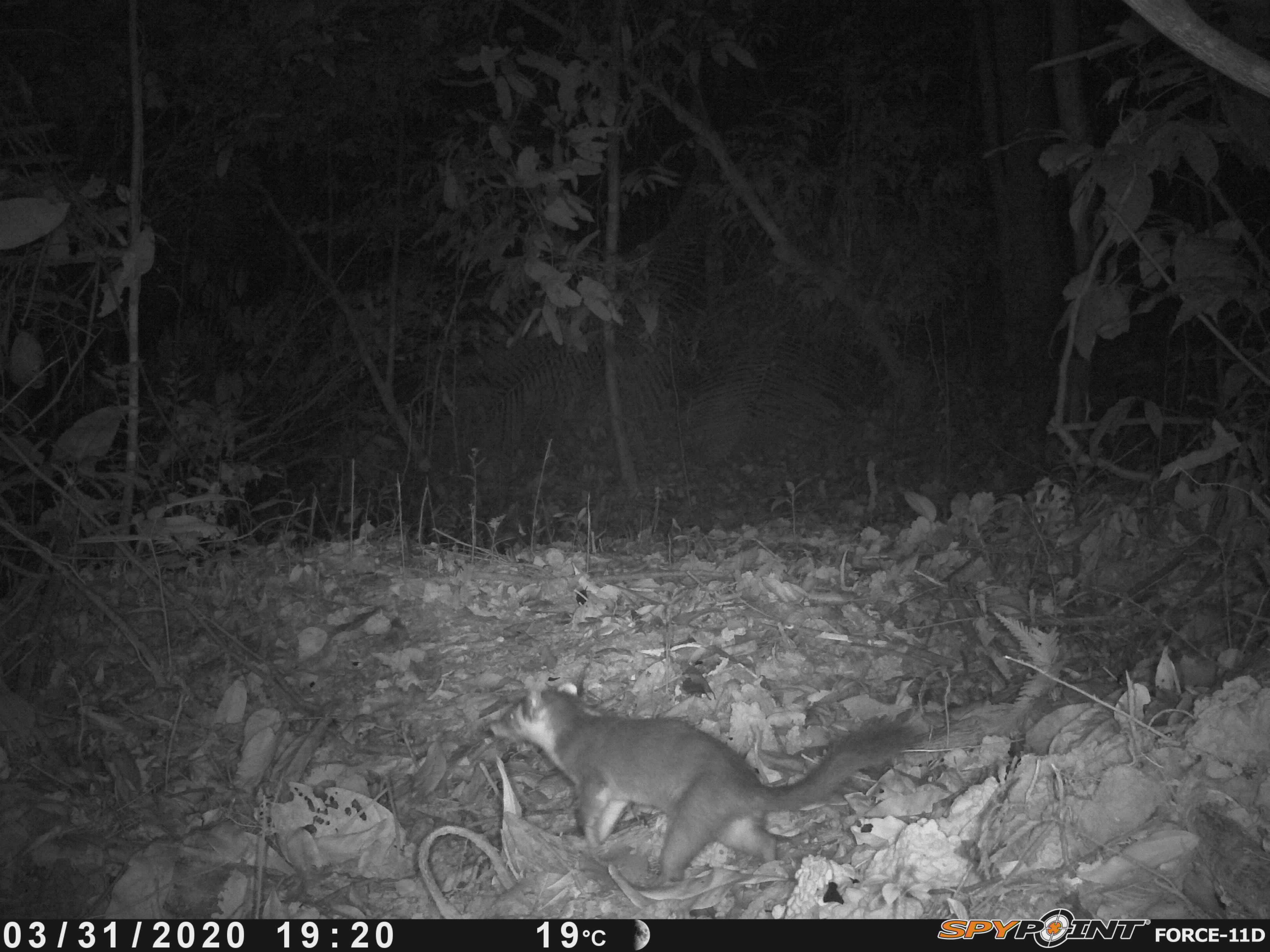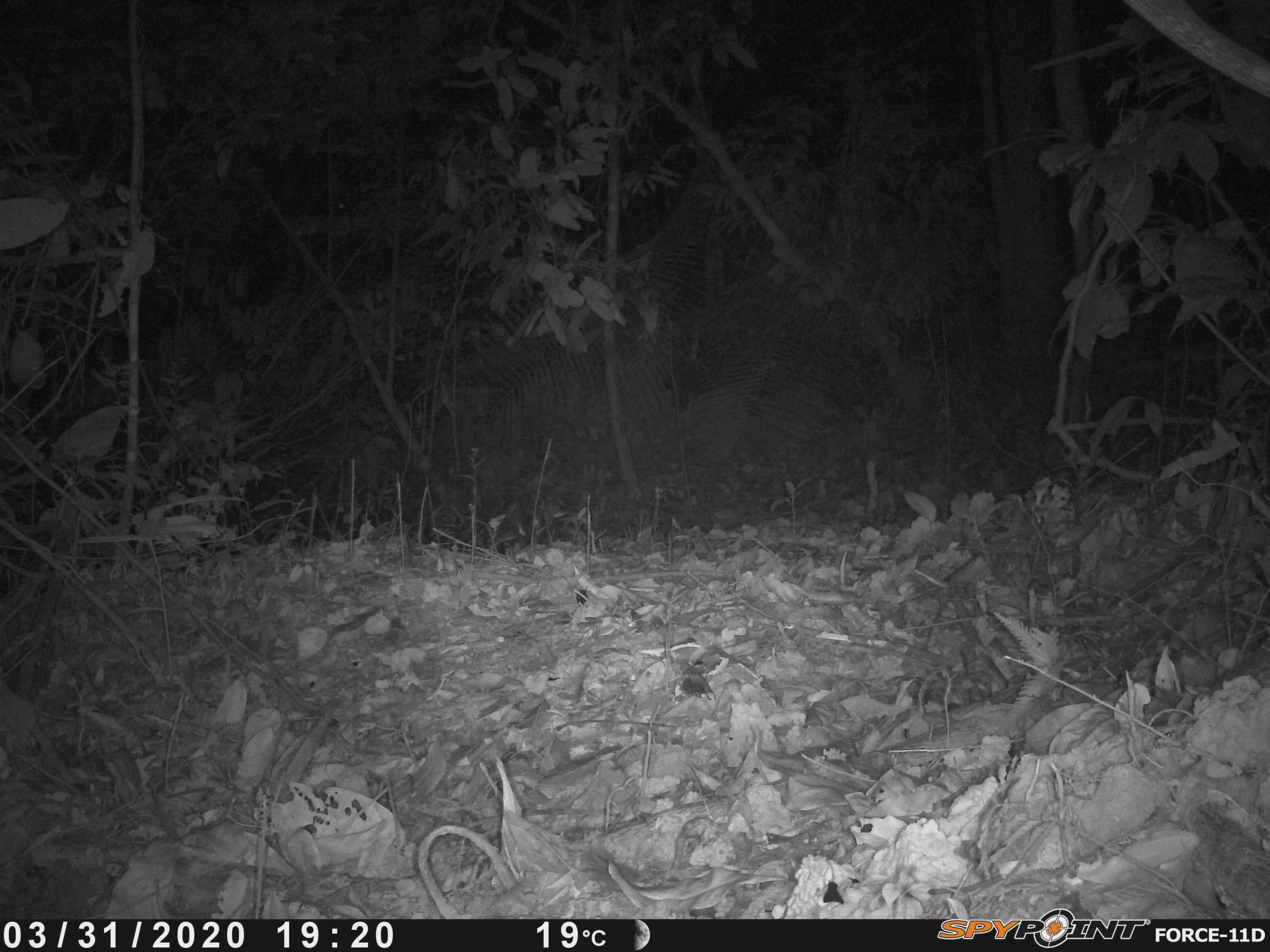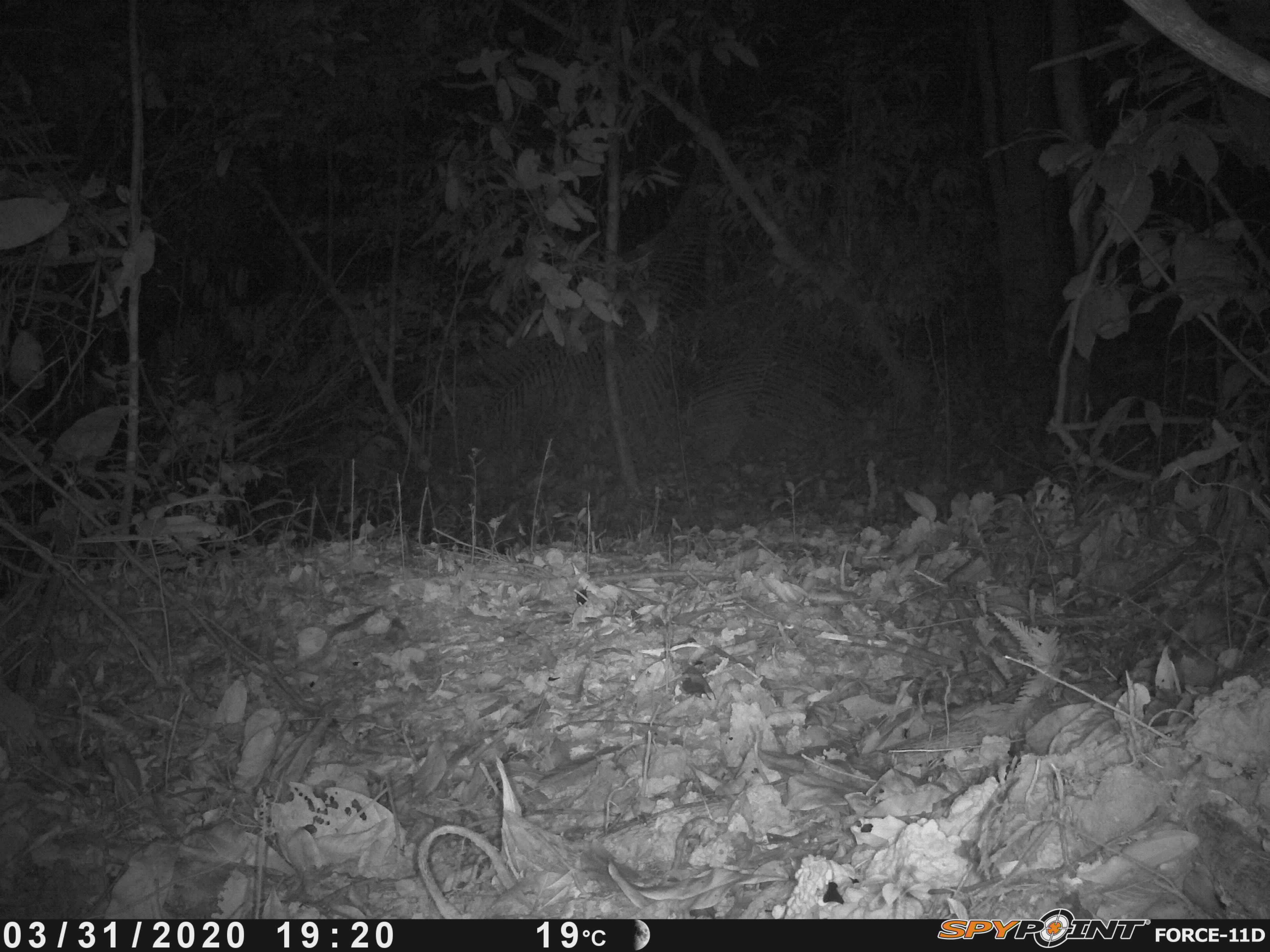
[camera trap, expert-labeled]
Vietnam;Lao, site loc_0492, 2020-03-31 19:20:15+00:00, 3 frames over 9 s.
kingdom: Animalia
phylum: Chordata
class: Mammalia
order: Carnivora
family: Mustelidae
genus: Melogale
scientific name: Melogale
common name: ferret badger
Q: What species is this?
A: Ferret badger (Melogale).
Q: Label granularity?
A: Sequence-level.